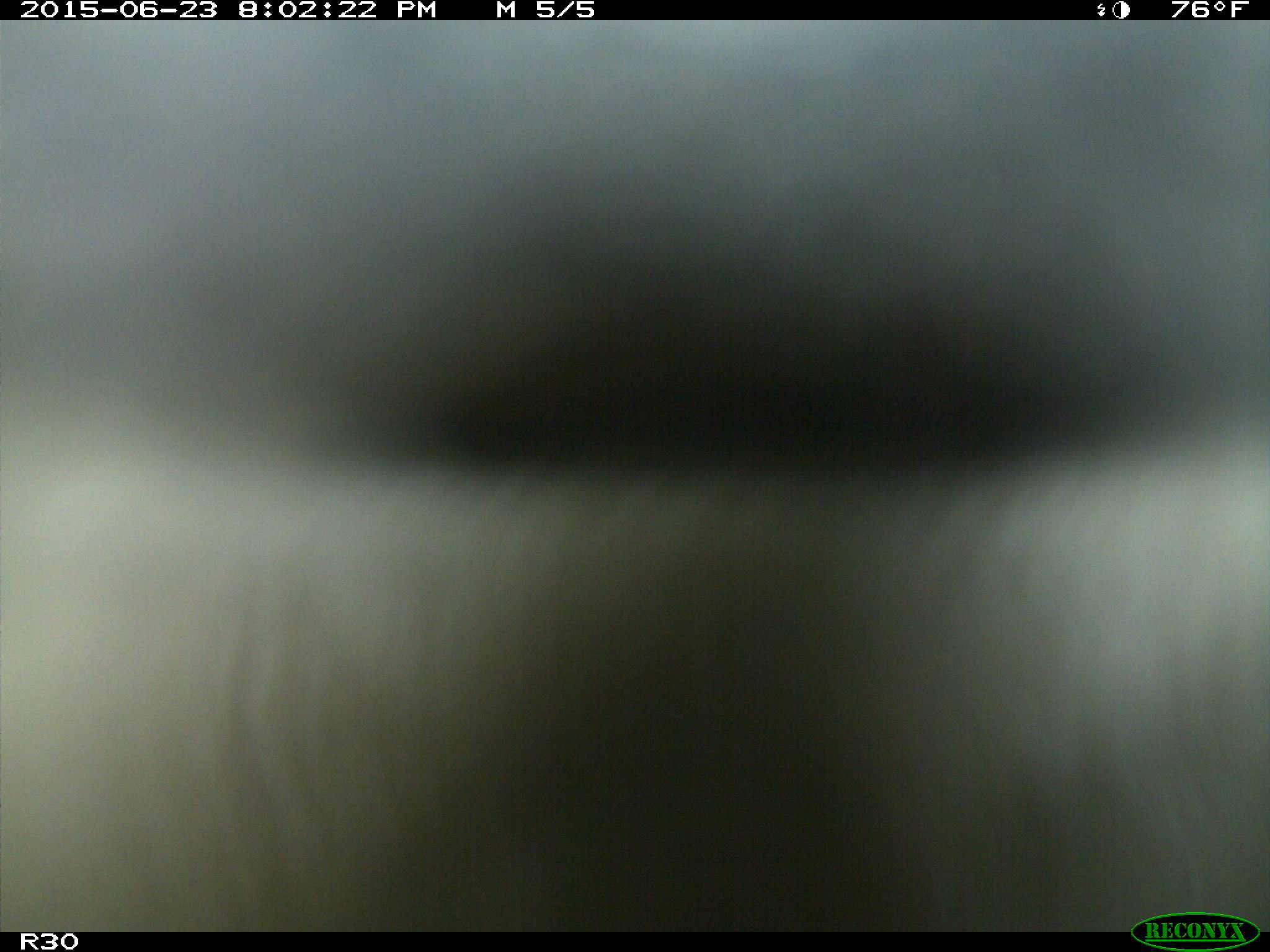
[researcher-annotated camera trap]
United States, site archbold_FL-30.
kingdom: Animalia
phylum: Chordata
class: Mammalia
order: Artiodactyla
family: Bovidae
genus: Bos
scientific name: Bos taurus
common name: domestic cow